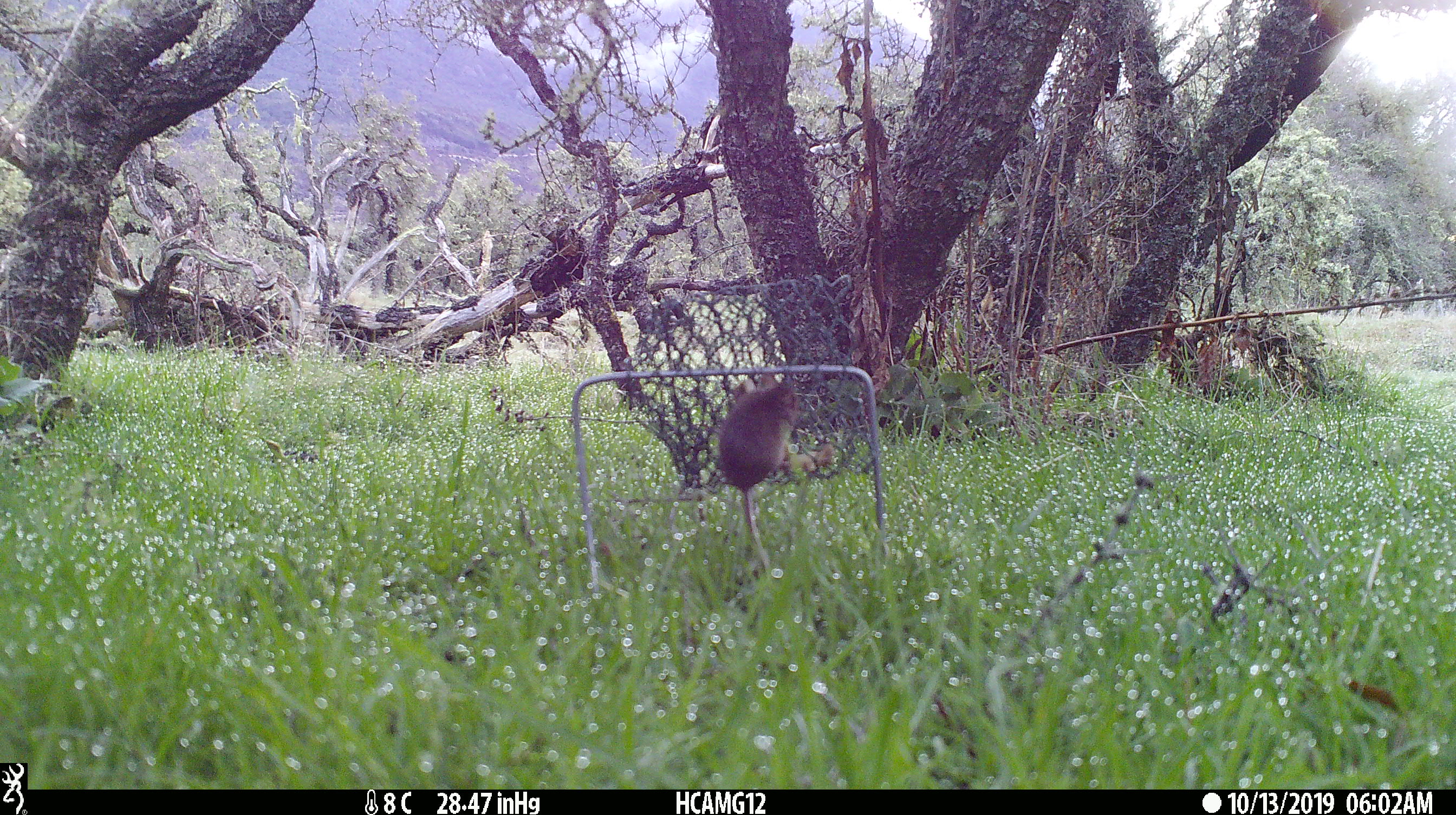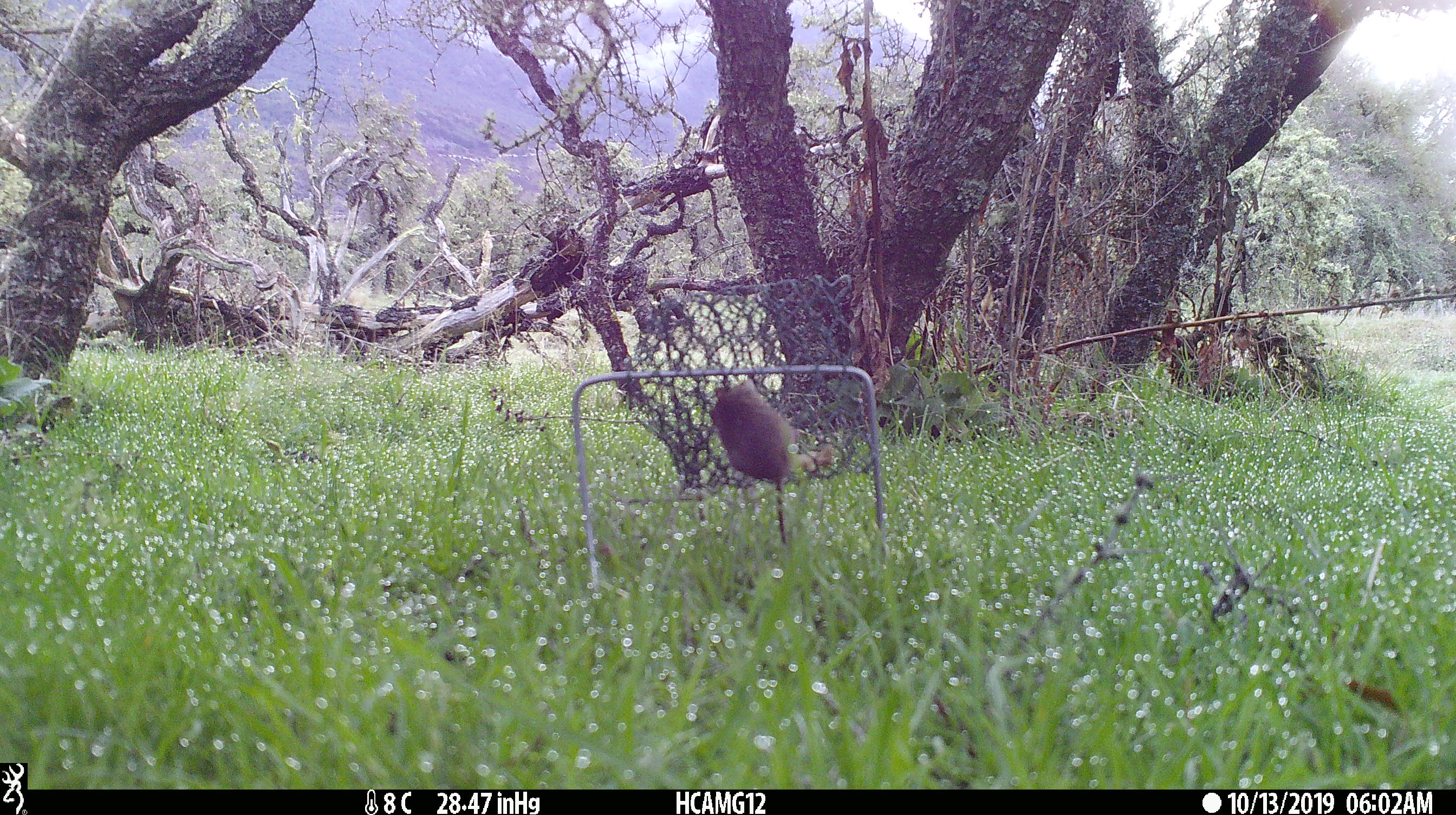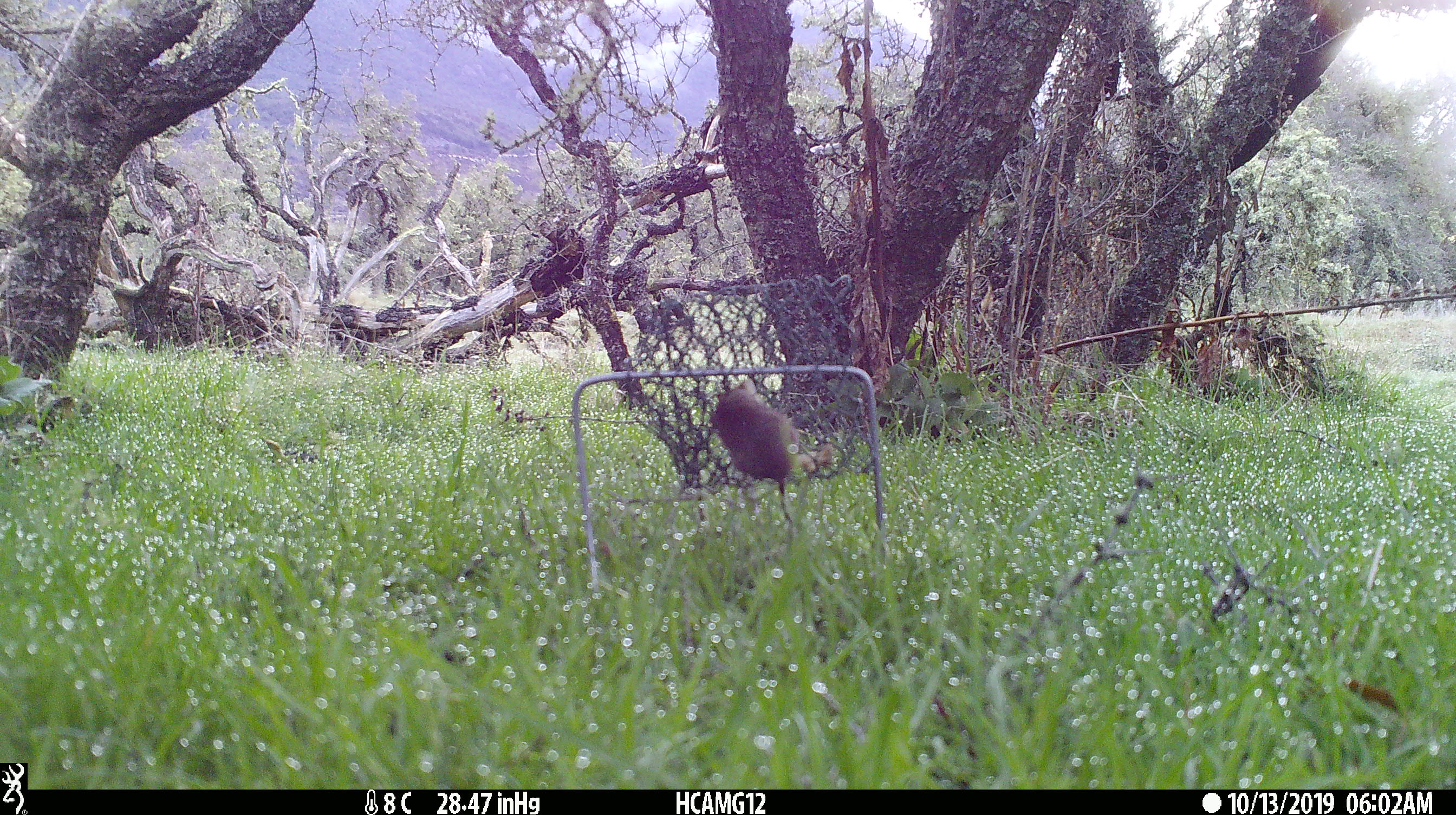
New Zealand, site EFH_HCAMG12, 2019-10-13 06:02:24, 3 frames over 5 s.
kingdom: Animalia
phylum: Chordata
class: Mammalia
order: Rodentia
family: Muridae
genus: Mus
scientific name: Mus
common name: mouse